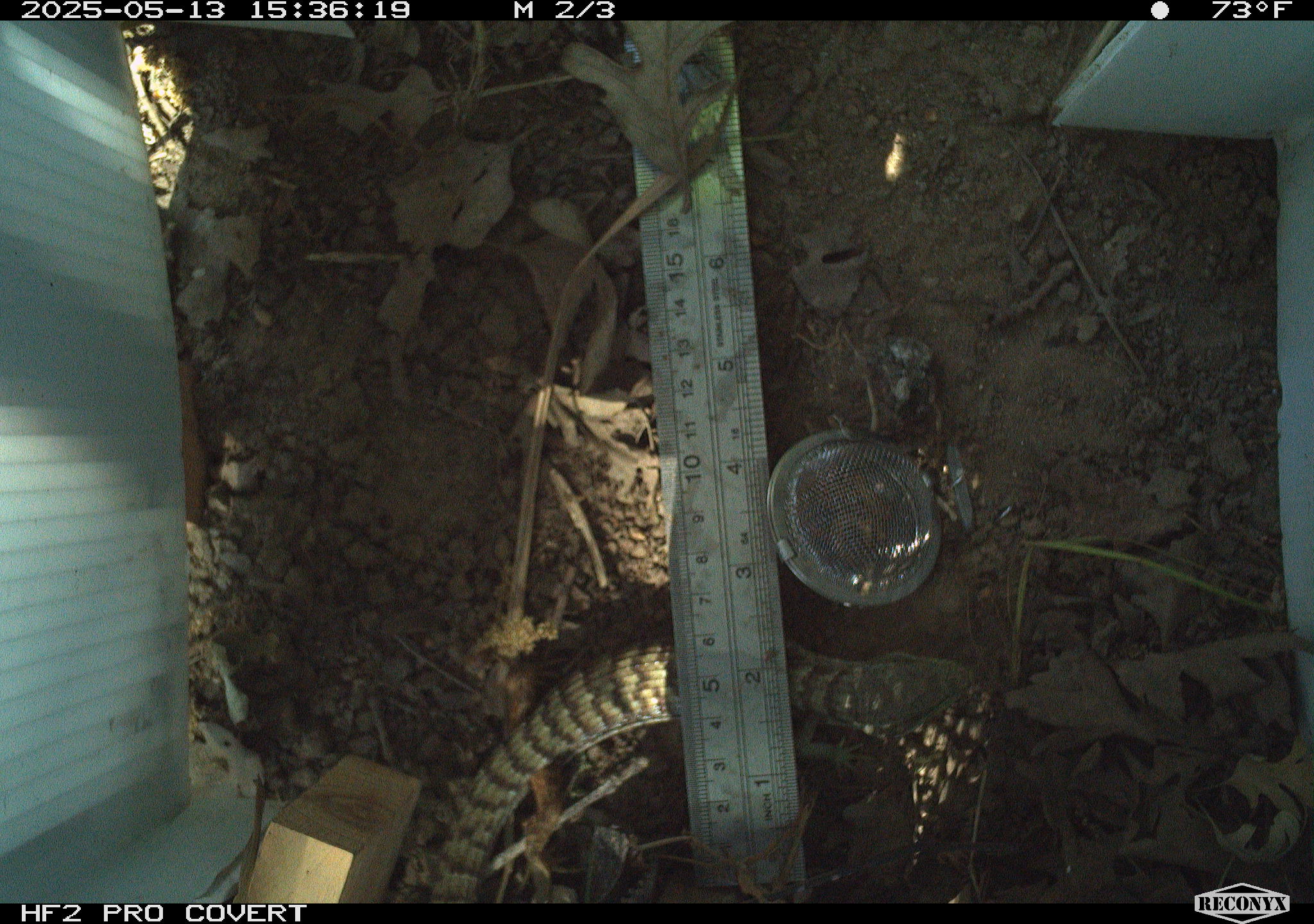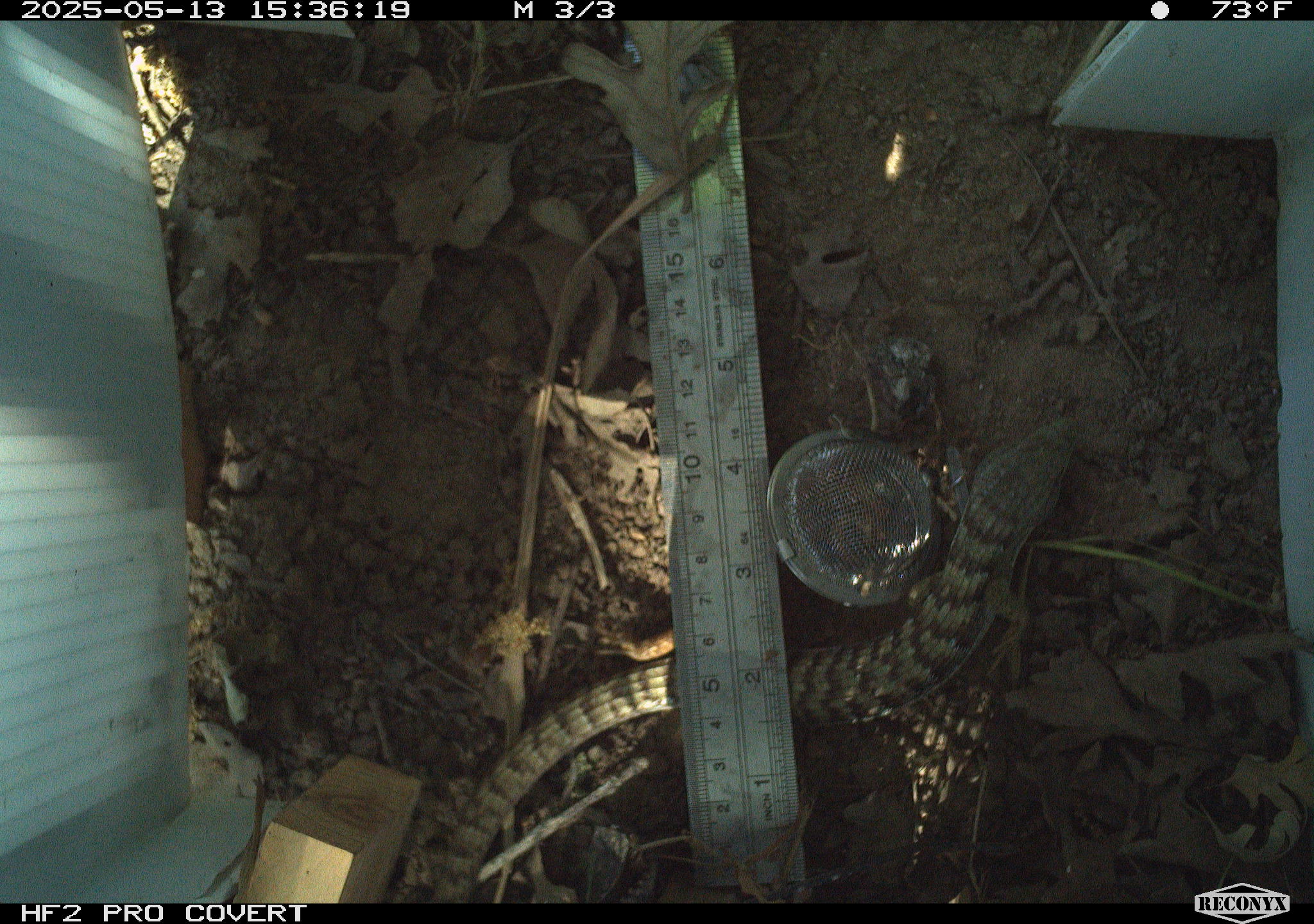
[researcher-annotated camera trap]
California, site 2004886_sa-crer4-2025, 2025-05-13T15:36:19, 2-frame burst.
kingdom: Animalia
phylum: Chordata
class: Reptilia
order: Squamata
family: Anguidae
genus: Elgaria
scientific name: Elgaria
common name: alligator lizards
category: elgaria species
Elgaria species (alligator lizards) (Elgaria).